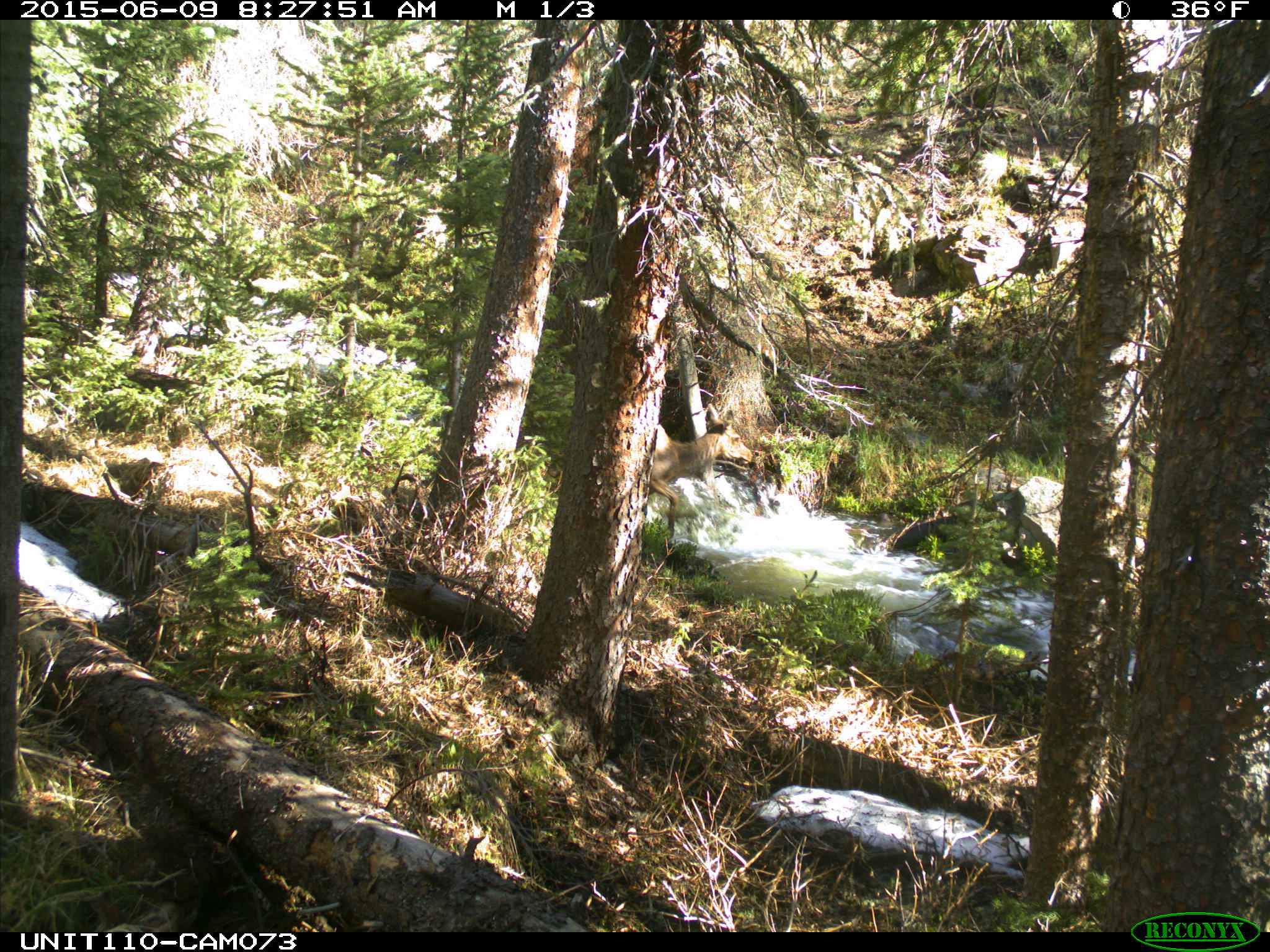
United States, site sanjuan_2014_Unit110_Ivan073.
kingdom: Animalia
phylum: Chordata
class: Mammalia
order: Artiodactyla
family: Cervidae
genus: Cervus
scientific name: Cervus elaphus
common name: red deer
Cervus elaphus (red deer).